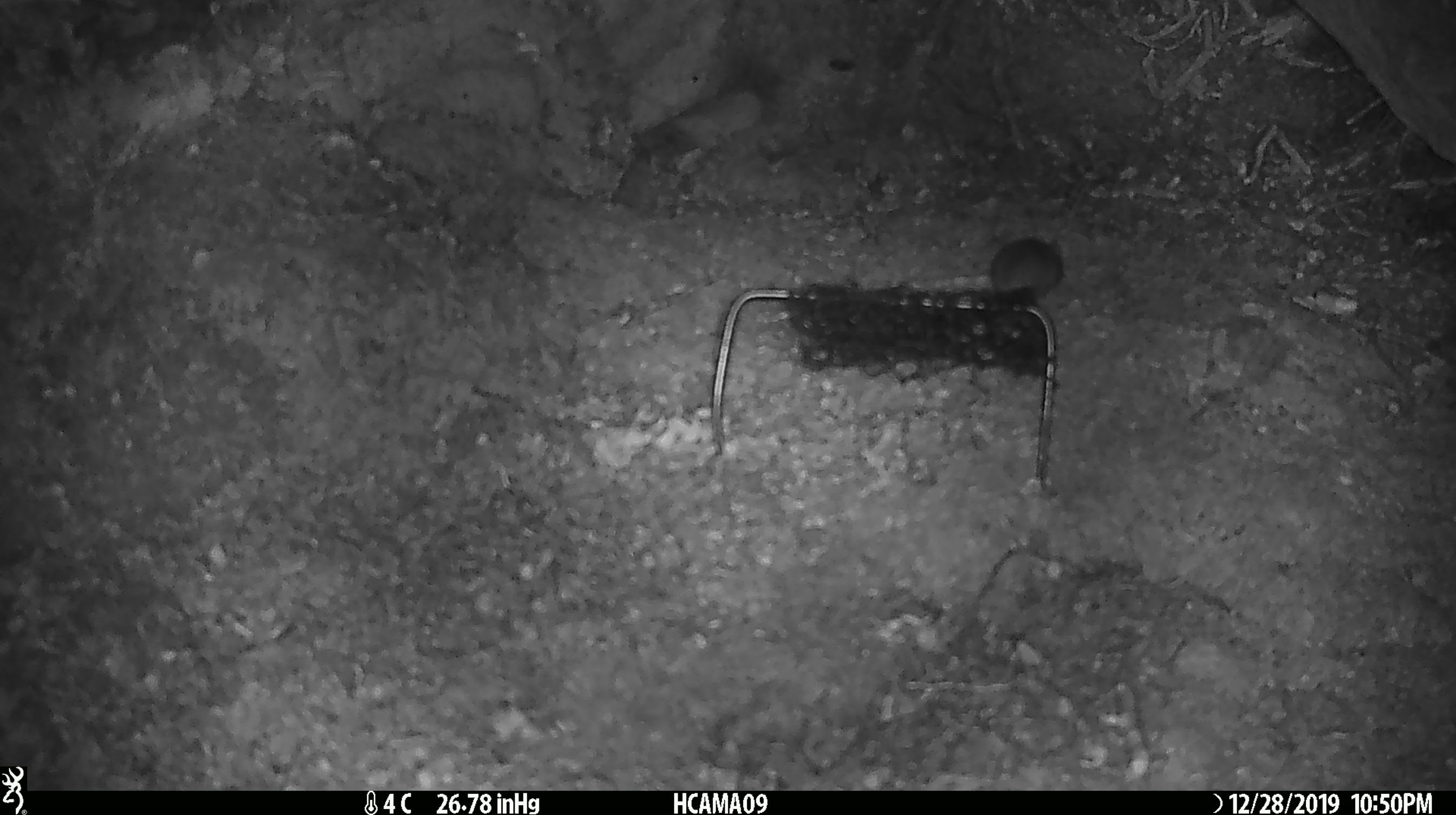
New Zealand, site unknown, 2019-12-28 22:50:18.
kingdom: Animalia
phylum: Chordata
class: Mammalia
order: Rodentia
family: Muridae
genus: Mus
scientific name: Mus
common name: mouse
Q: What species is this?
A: Mouse (Mus).